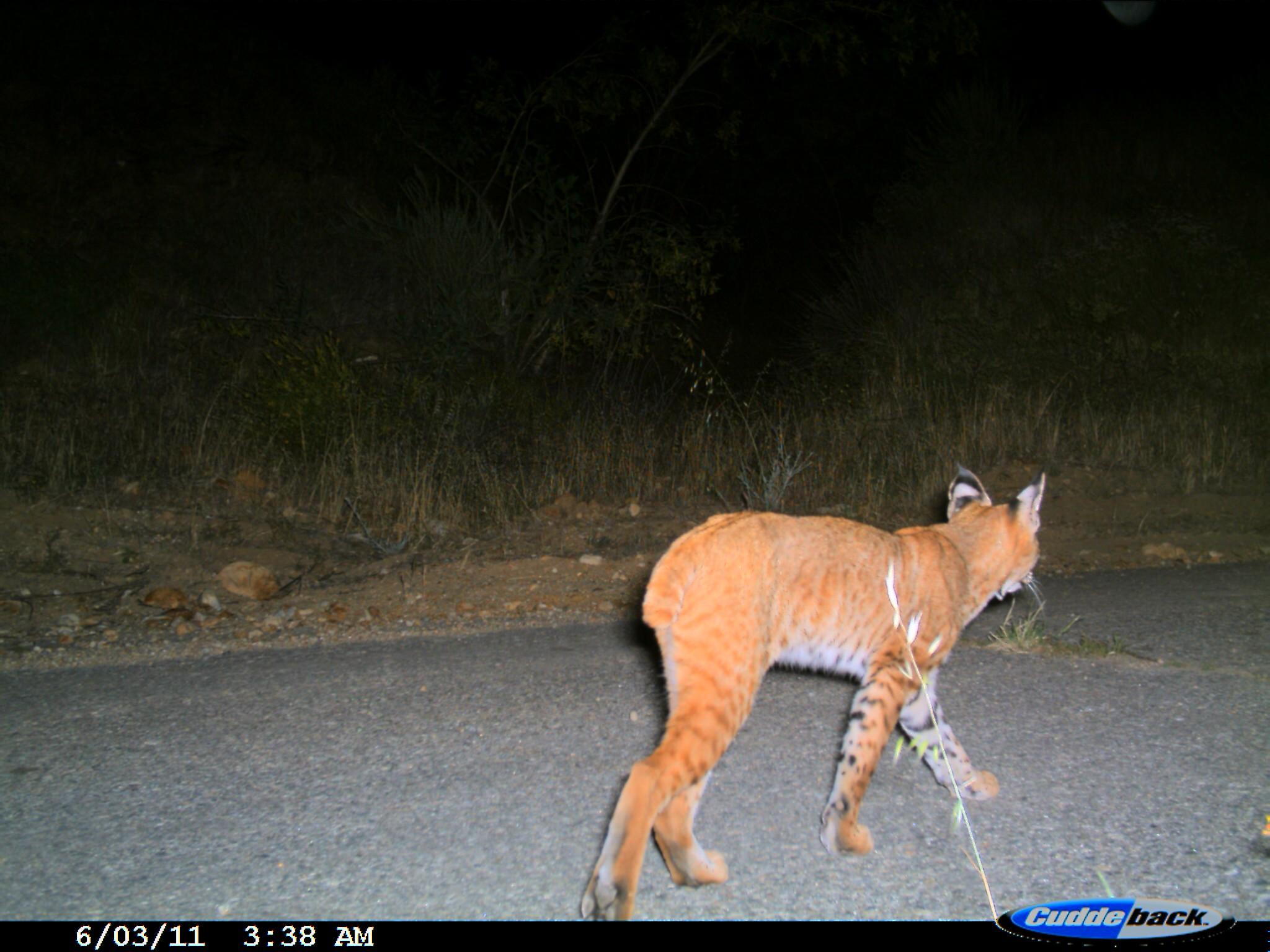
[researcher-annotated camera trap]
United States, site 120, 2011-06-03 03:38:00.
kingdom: Animalia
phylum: Chordata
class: Mammalia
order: Carnivora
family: Felidae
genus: Lynx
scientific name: Lynx rufus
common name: bobcat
Bobcat (Lynx rufus).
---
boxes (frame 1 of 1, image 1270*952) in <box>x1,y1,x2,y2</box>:
bobcat: <box>570,455,1064,919</box>